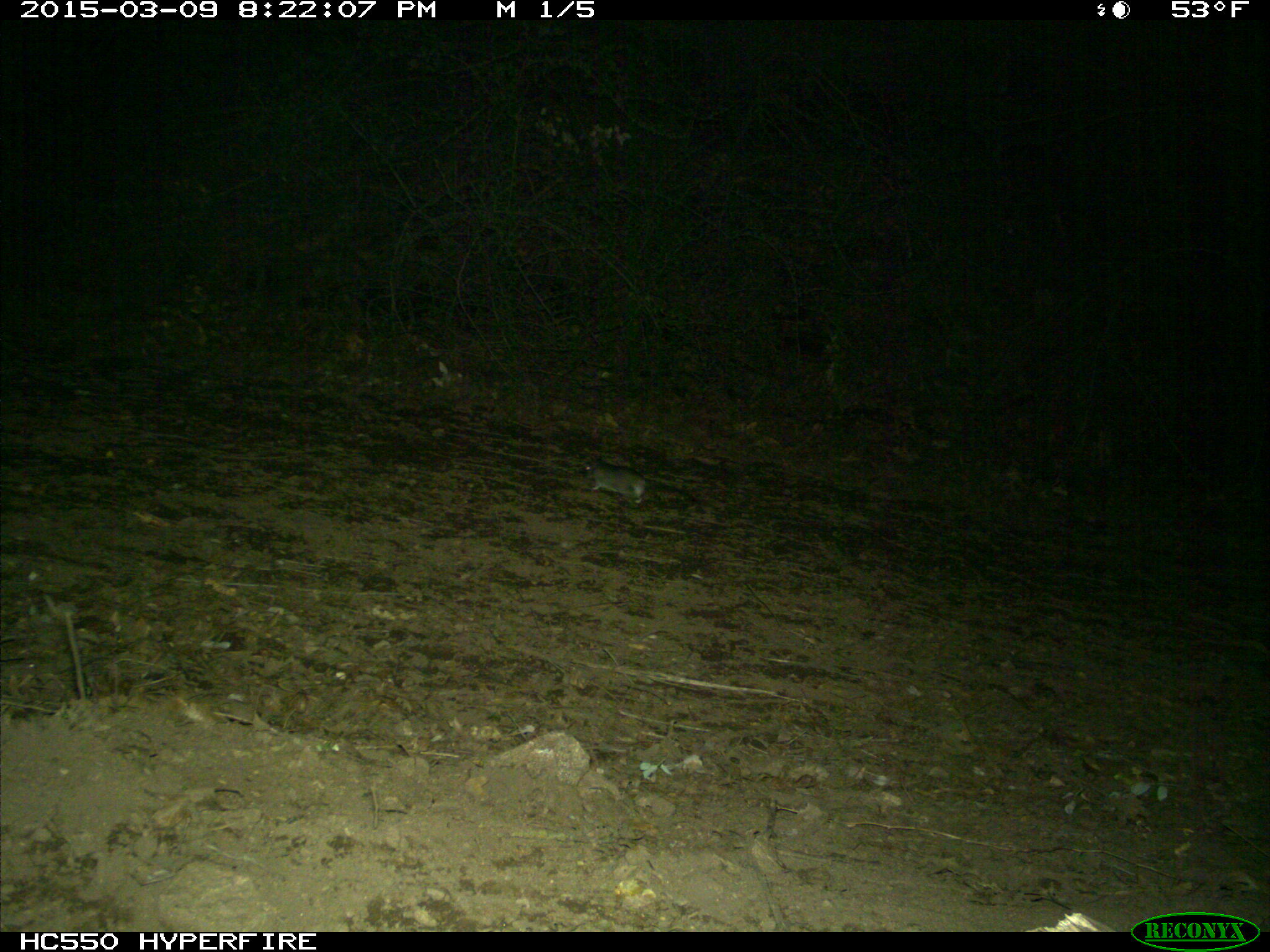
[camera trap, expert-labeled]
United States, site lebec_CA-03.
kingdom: Animalia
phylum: Chordata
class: Mammalia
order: Rodentia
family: Cricetidae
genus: Neotoma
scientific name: Neotoma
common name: pack rat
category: unidentified pack rat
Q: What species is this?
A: Unidentified pack rat (pack rat) (Neotoma).